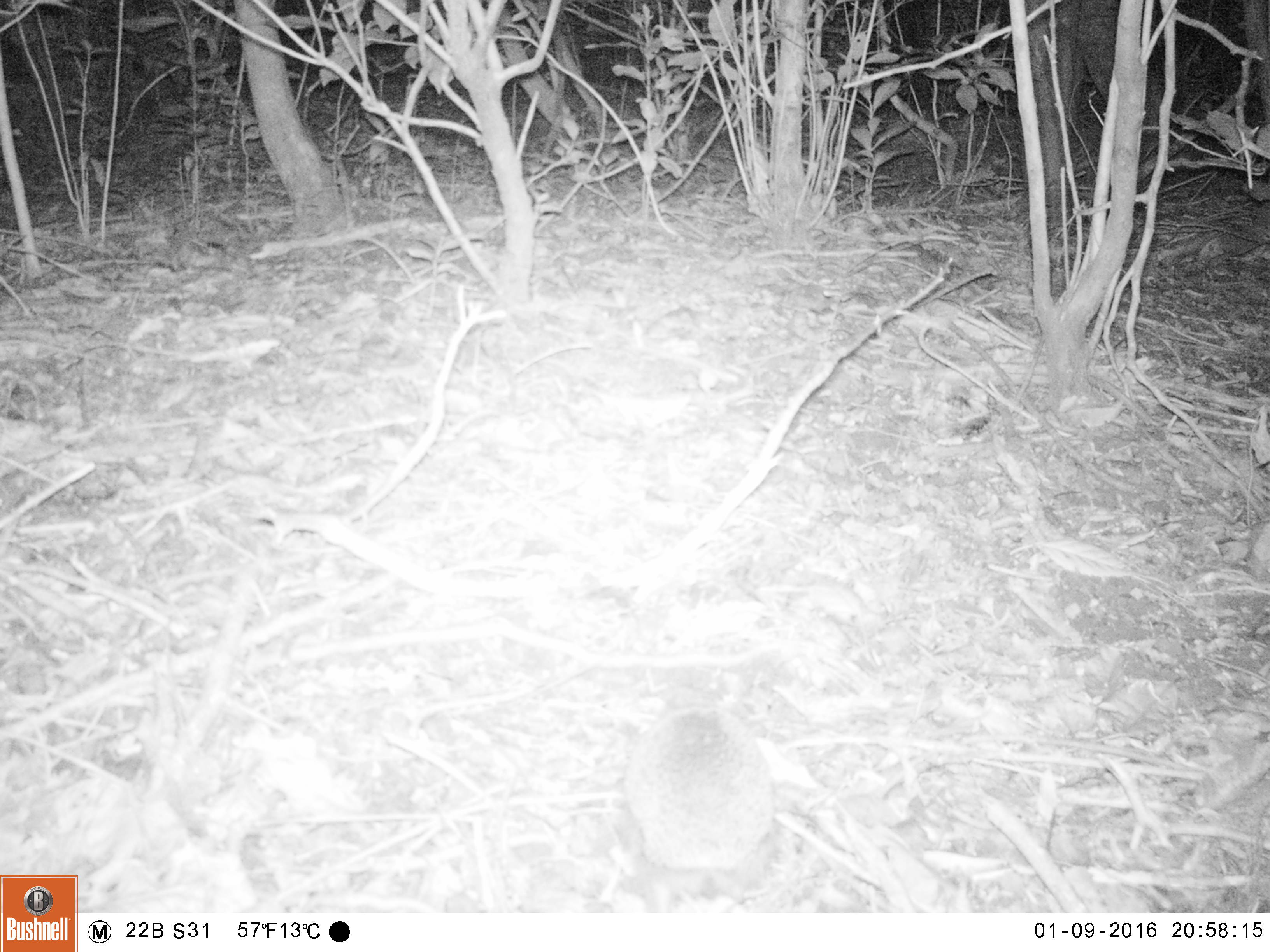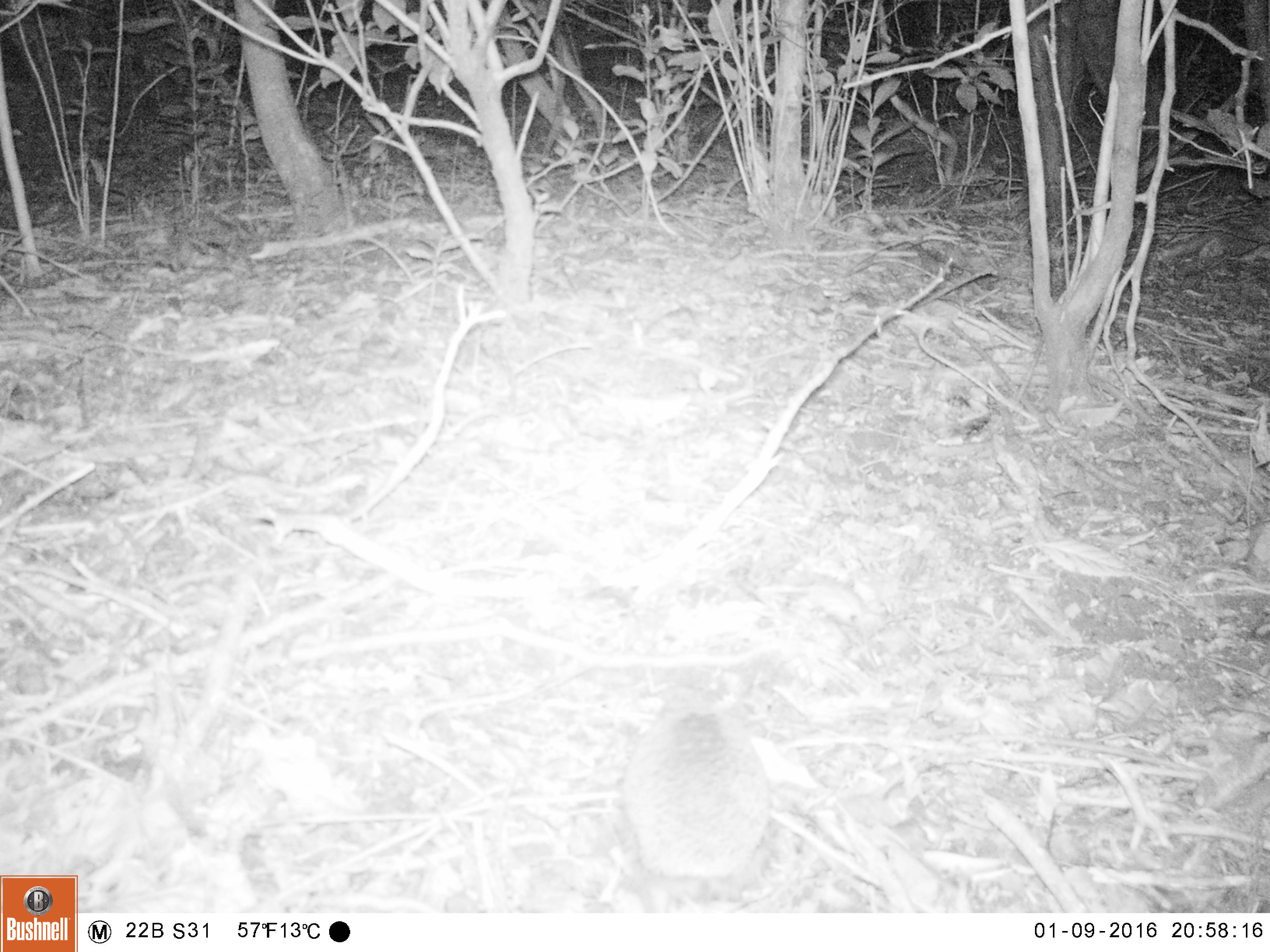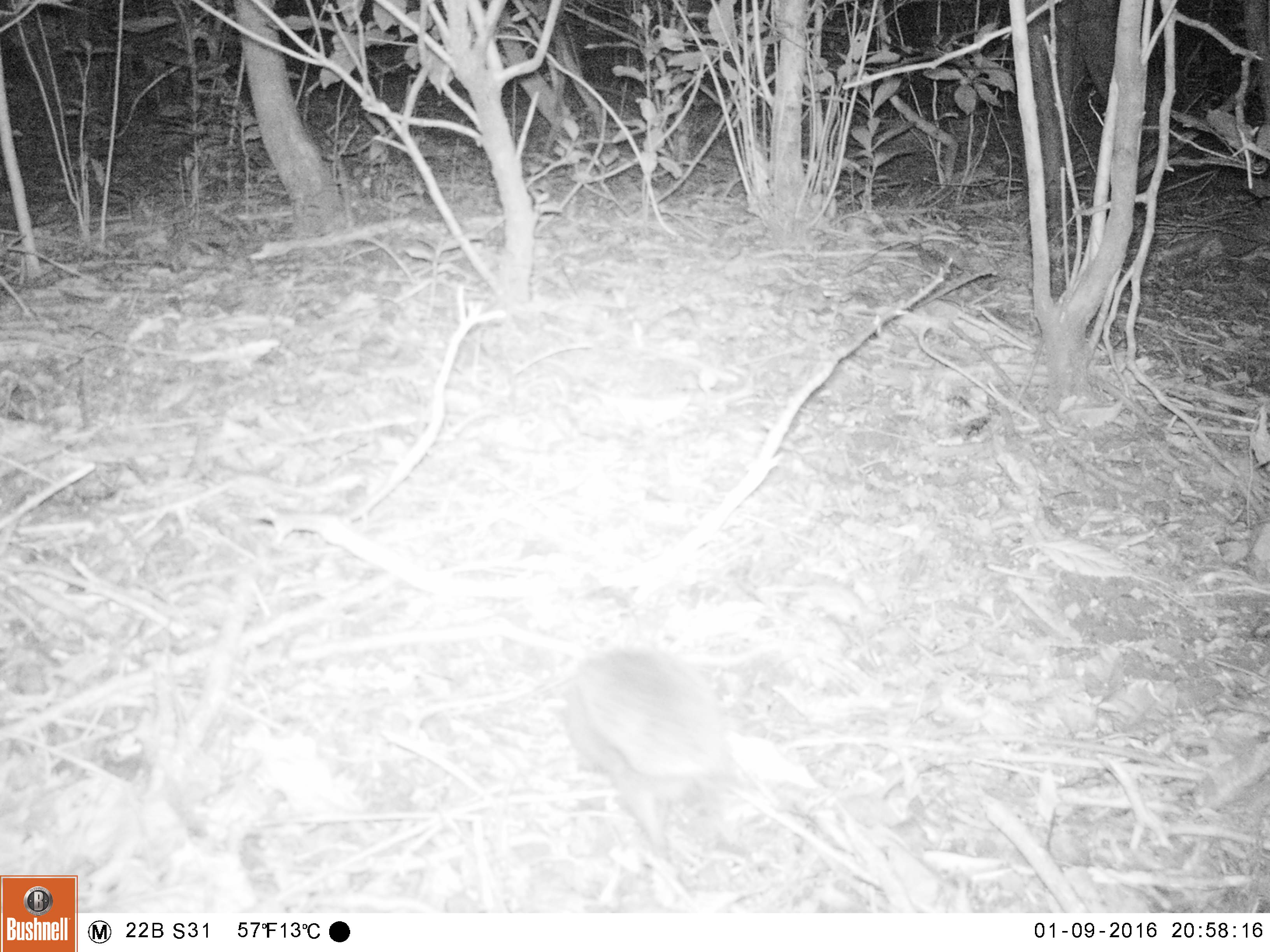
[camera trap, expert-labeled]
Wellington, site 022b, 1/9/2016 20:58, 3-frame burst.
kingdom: Animalia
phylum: Chordata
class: Mammalia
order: Eulipotyphla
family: Erinaceidae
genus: Erinaceus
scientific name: Erinaceus europaeus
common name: hedgehog